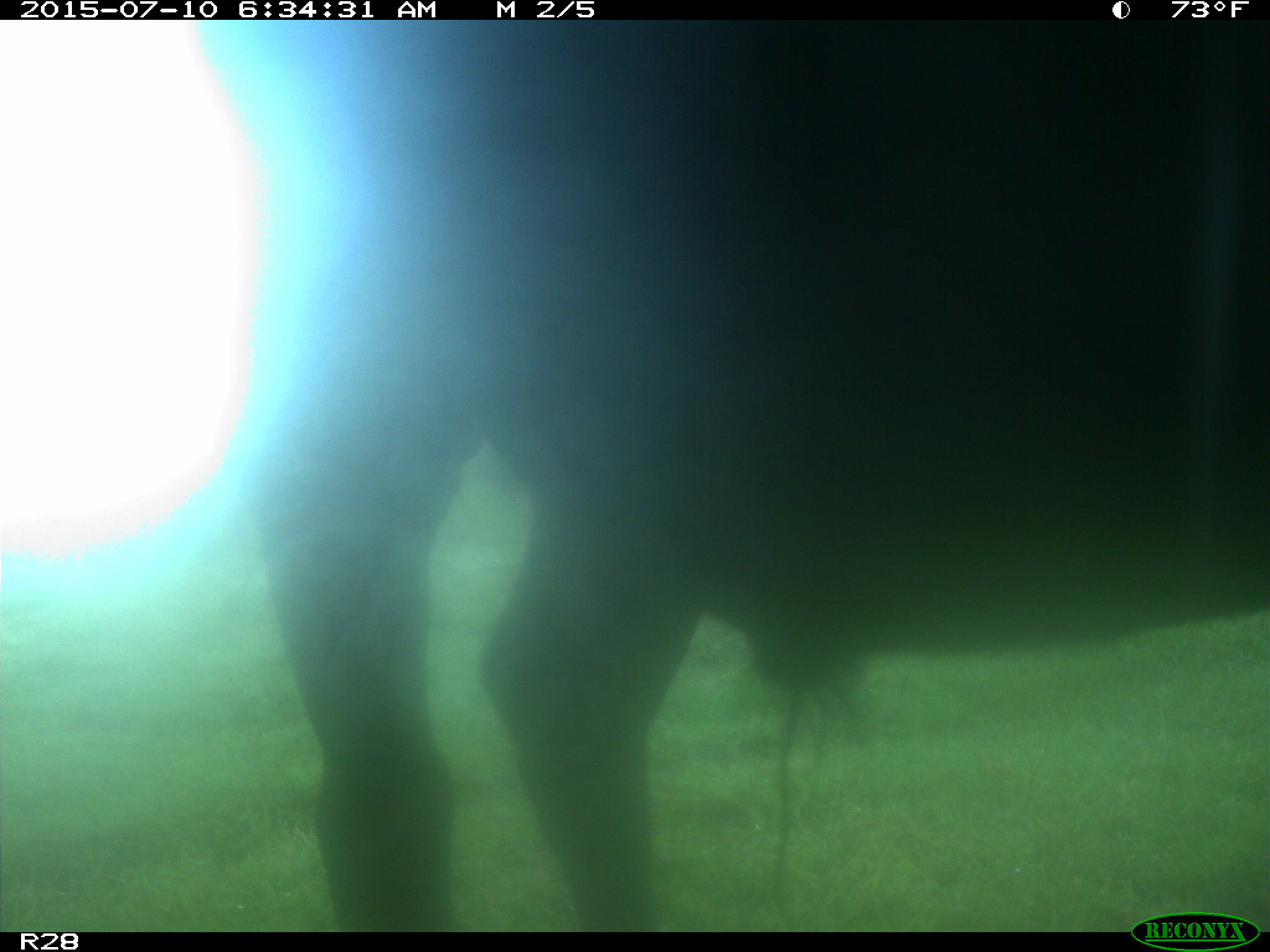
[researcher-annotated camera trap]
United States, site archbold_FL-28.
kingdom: Animalia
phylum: Chordata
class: Mammalia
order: Artiodactyla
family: Bovidae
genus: Bos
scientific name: Bos taurus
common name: domestic cow